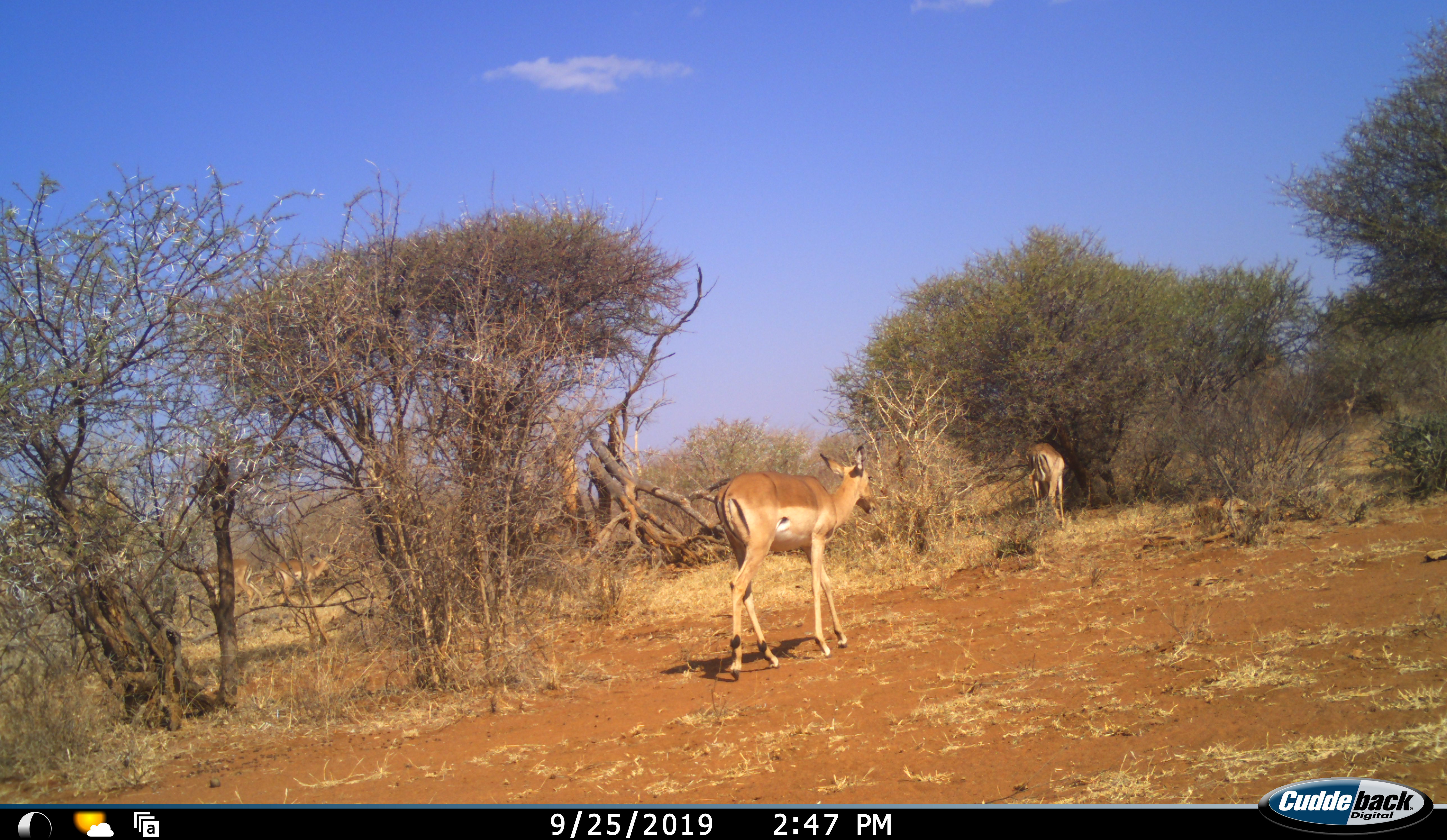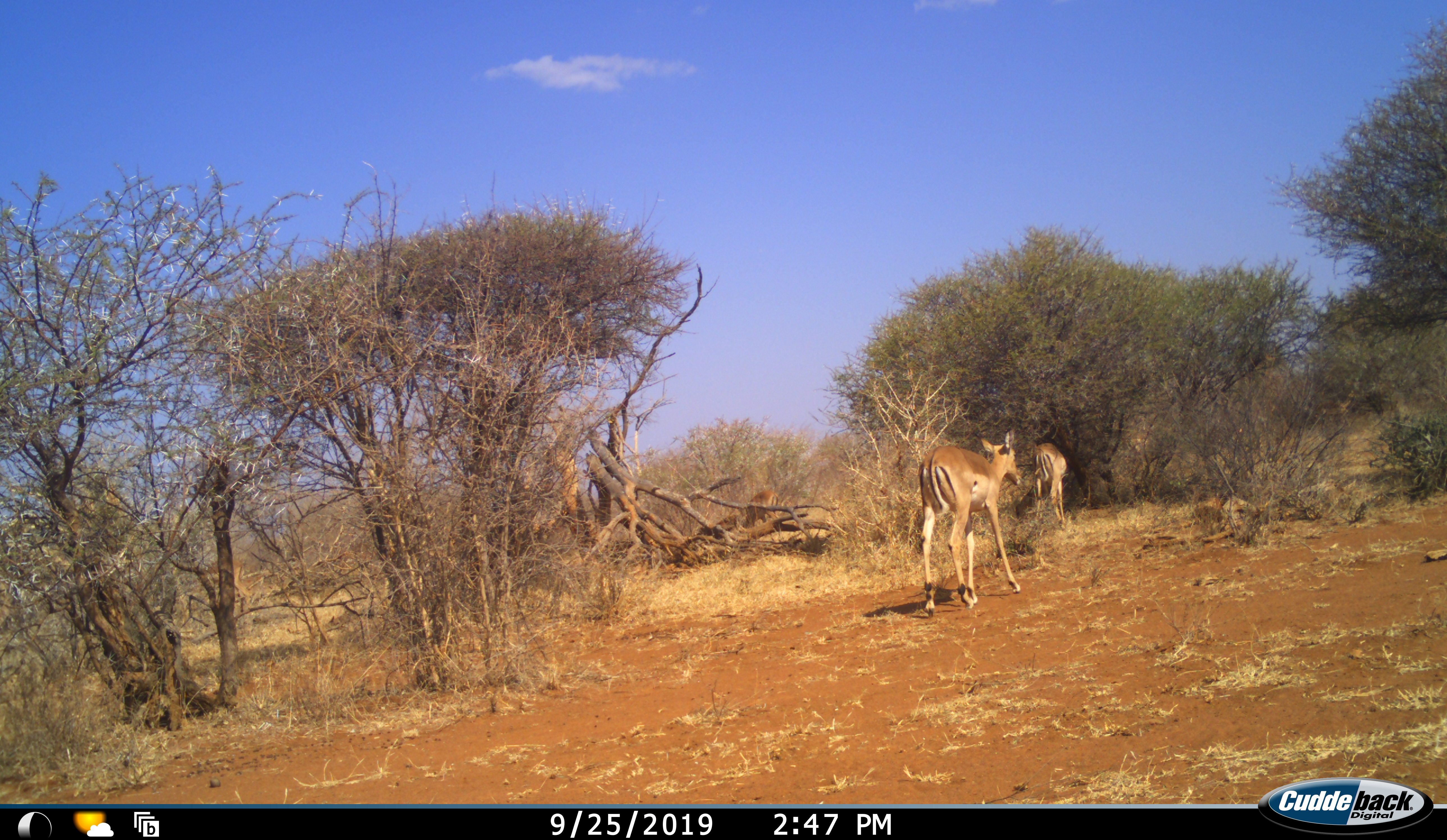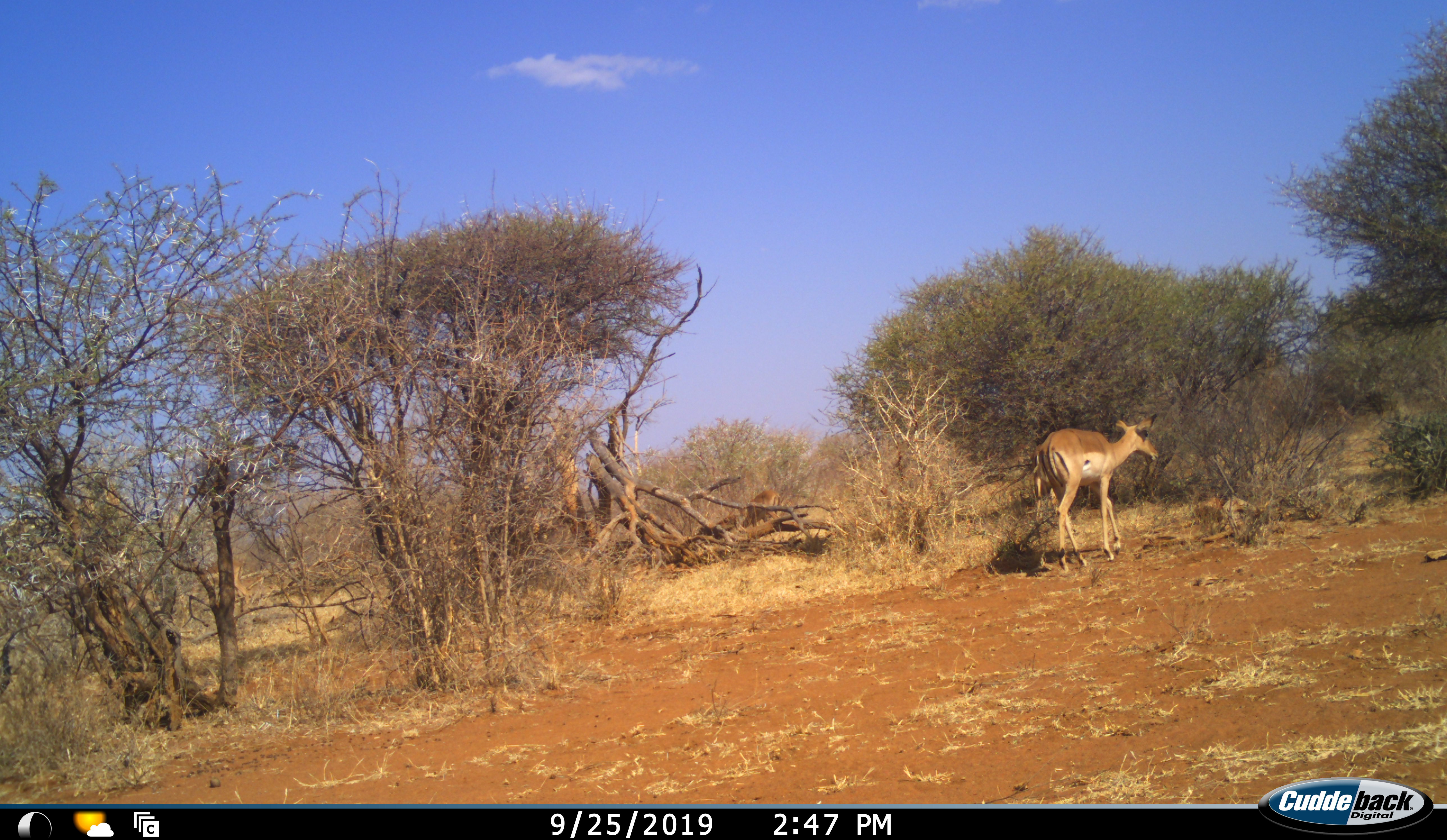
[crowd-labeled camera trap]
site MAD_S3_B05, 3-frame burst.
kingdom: Animalia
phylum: Chordata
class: Mammalia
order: Artiodactyla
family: Bovidae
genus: Aepyceros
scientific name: Aepyceros melampus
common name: impala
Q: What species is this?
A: Impala (Aepyceros melampus).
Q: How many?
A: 4.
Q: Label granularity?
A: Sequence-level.